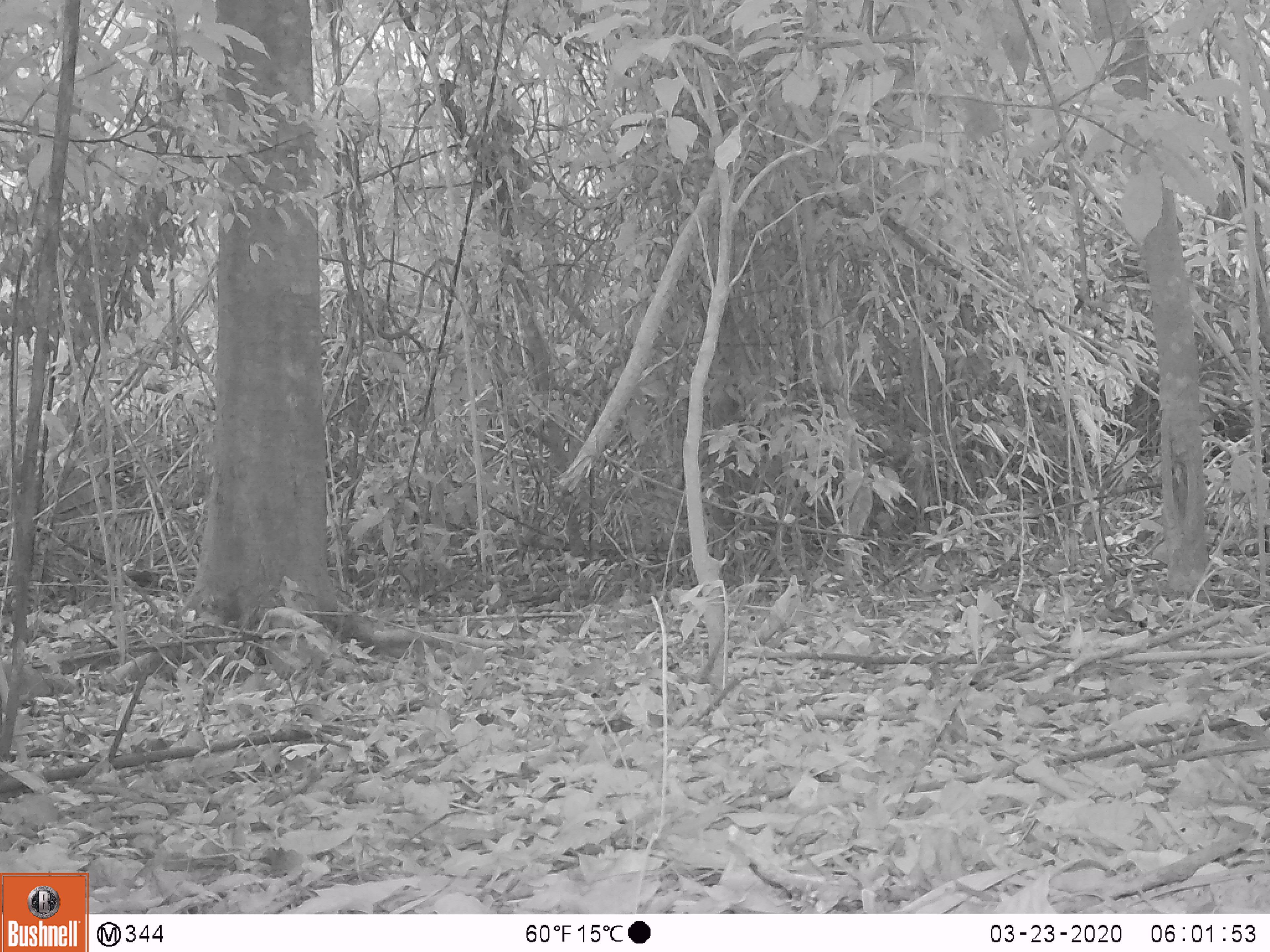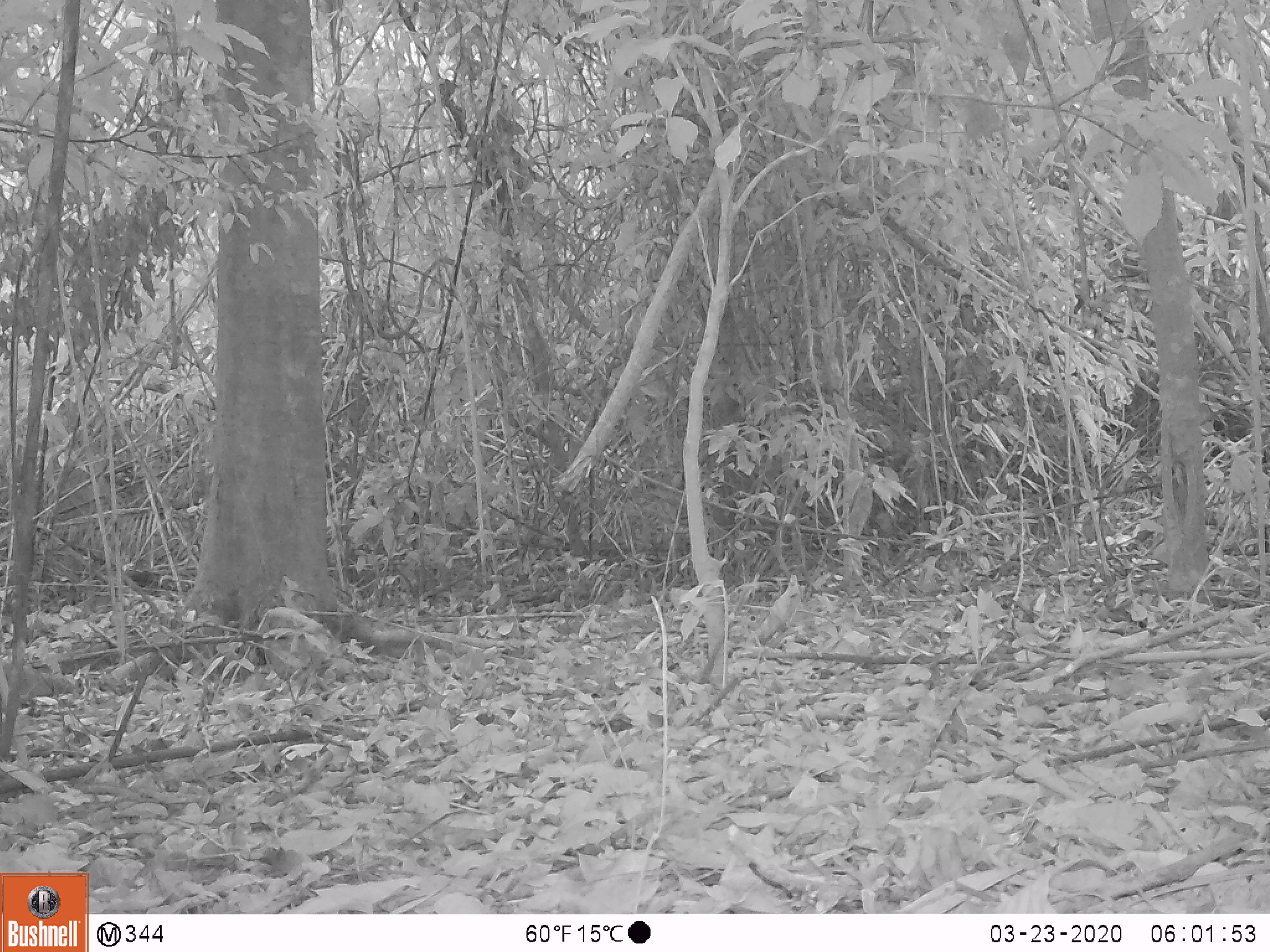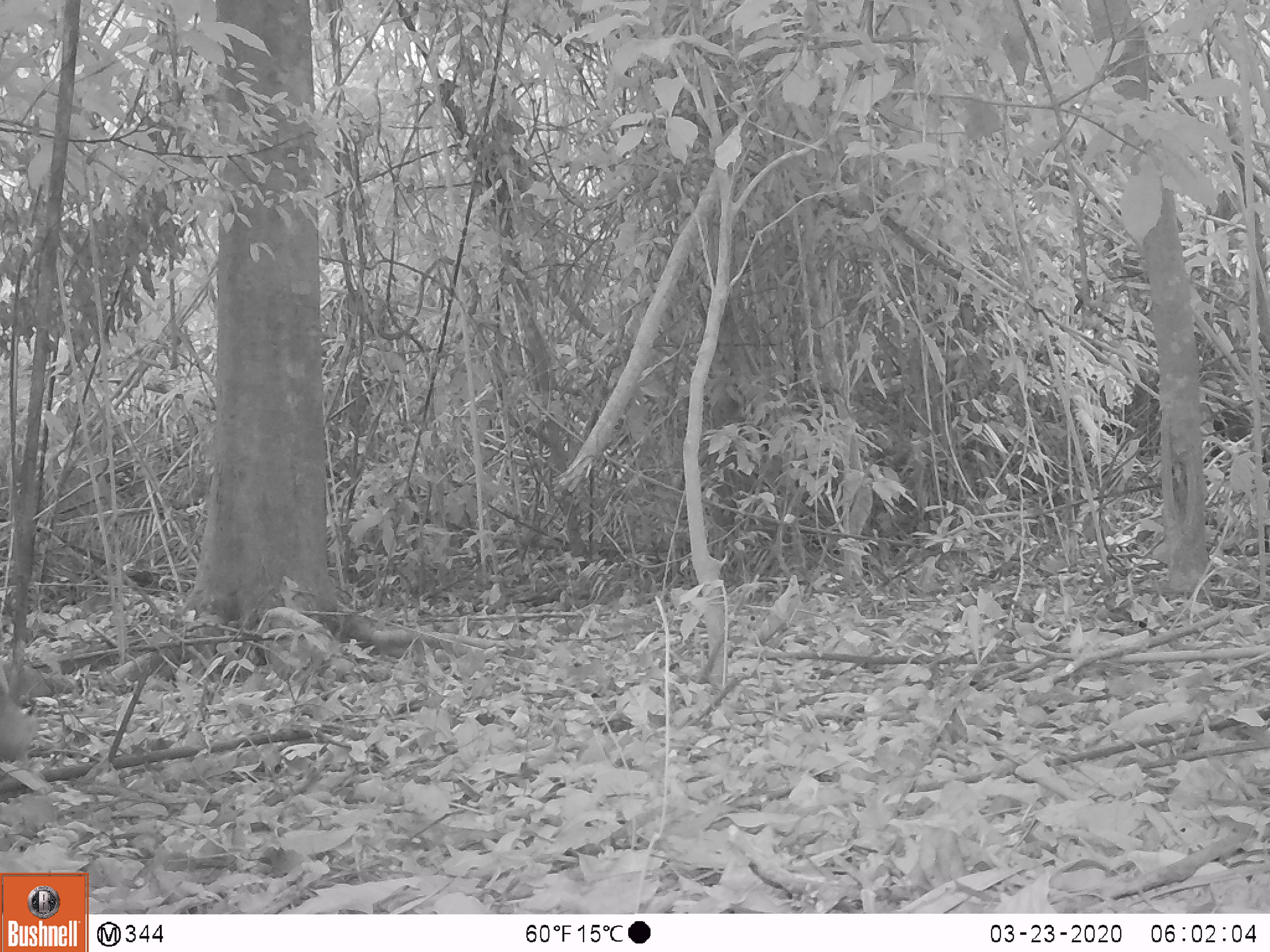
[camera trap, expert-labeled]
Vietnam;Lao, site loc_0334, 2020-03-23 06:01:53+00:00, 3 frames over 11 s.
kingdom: Animalia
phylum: Chordata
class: Mammalia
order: Artiodactyla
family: Suidae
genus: Sus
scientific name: Sus scrofa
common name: eurasian wild pig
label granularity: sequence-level